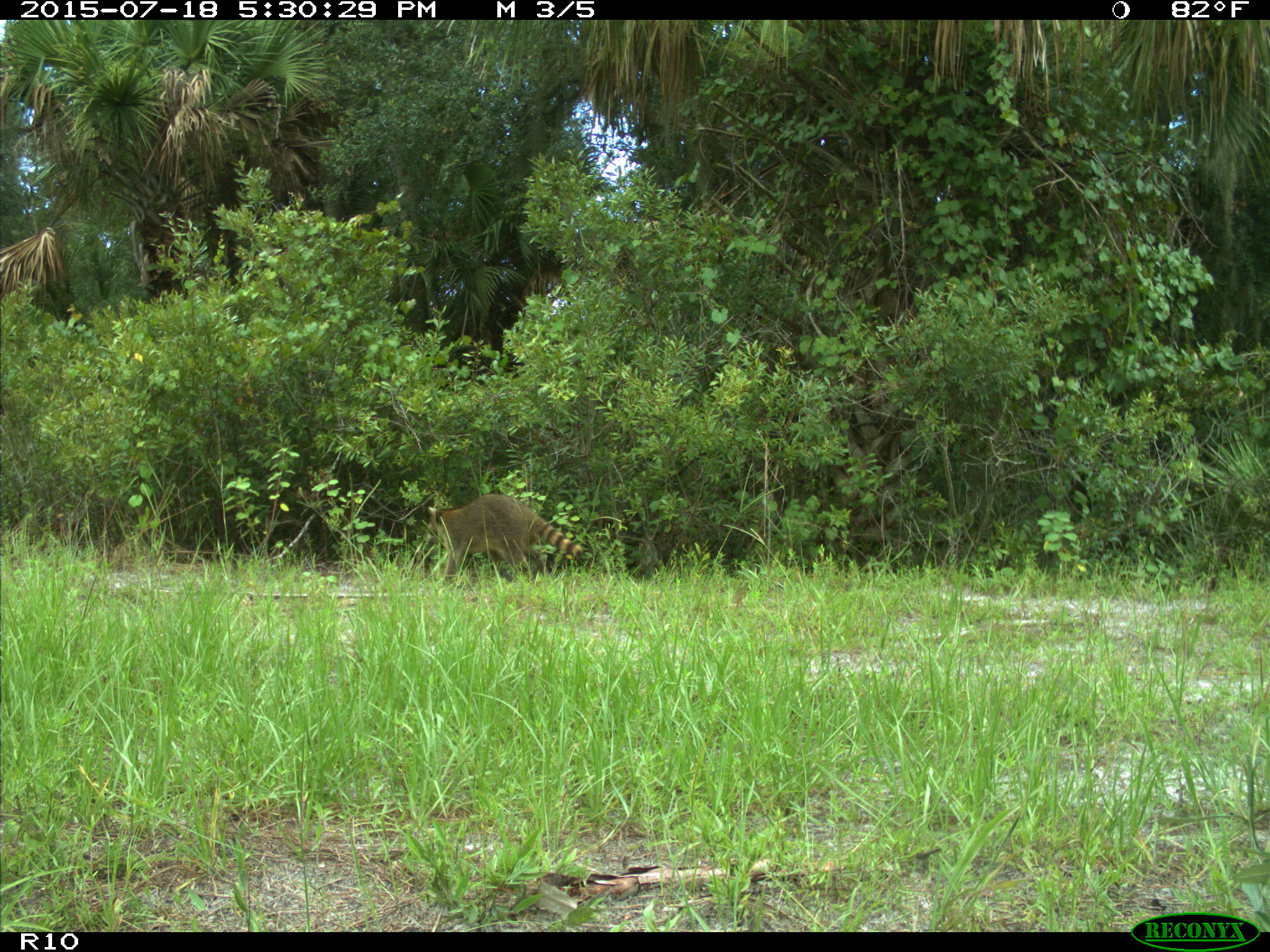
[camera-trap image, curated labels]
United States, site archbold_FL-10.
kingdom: Animalia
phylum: Chordata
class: Mammalia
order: Carnivora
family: Procyonidae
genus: Procyon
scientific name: Procyon lotor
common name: common raccoon